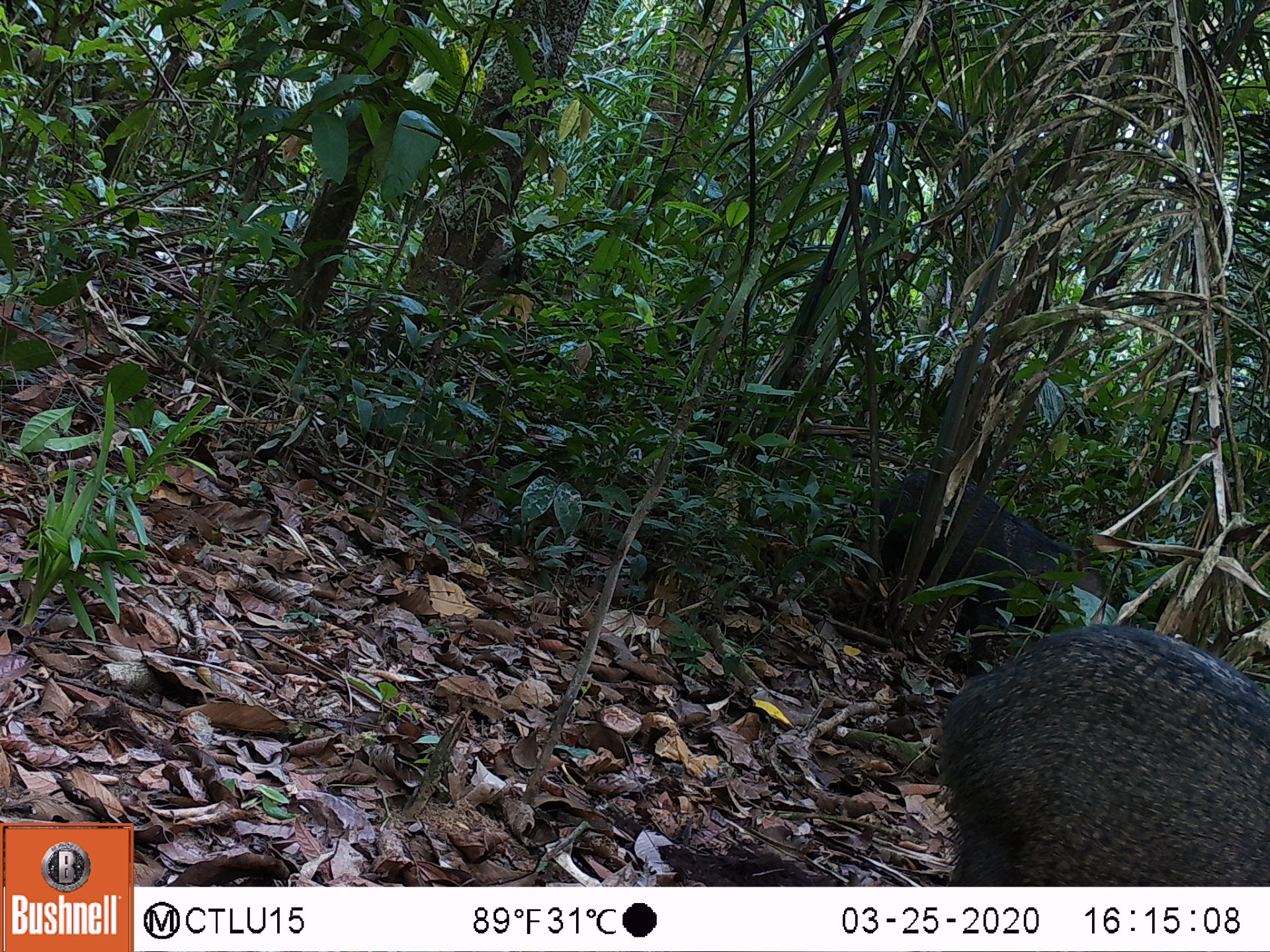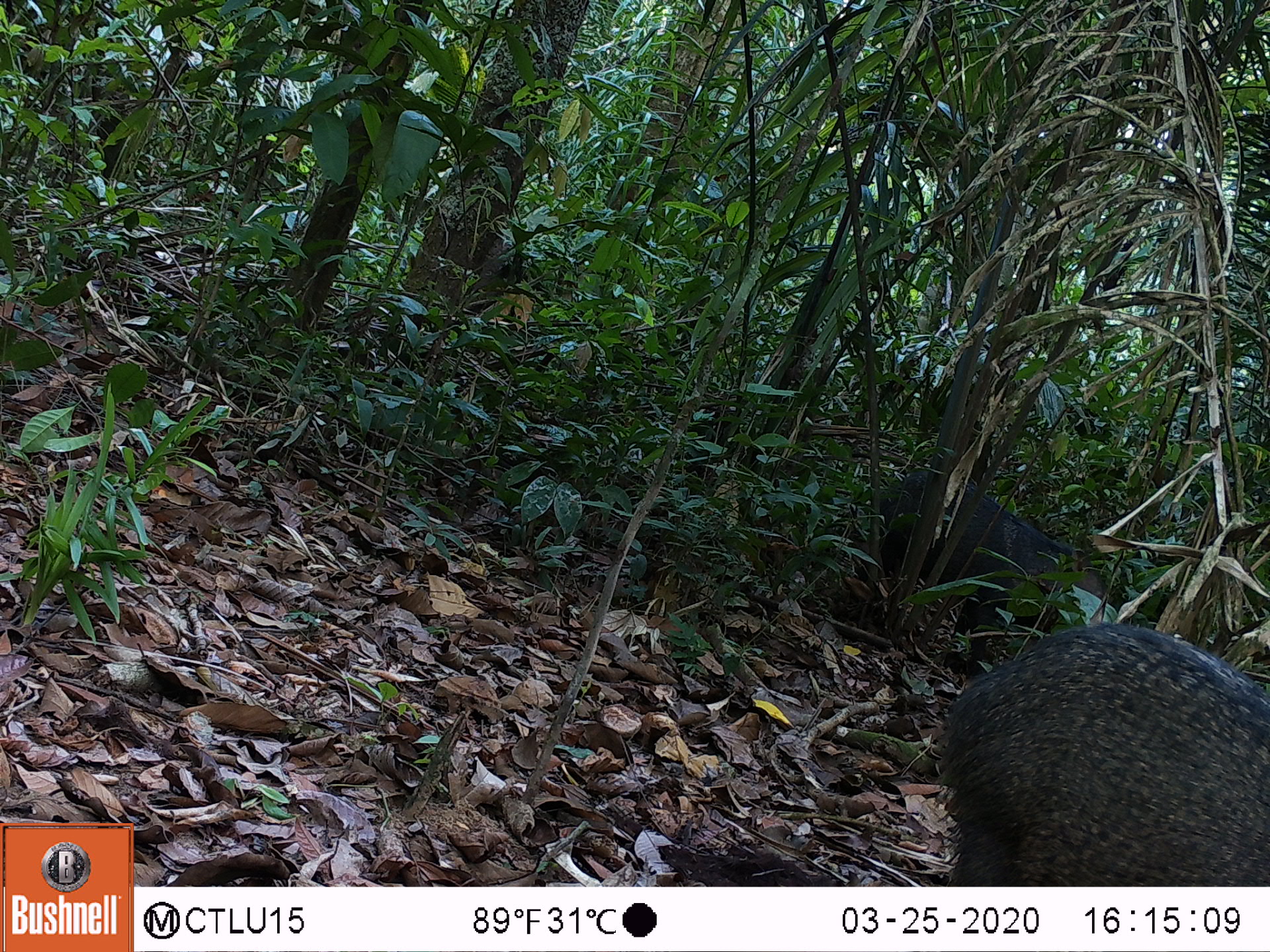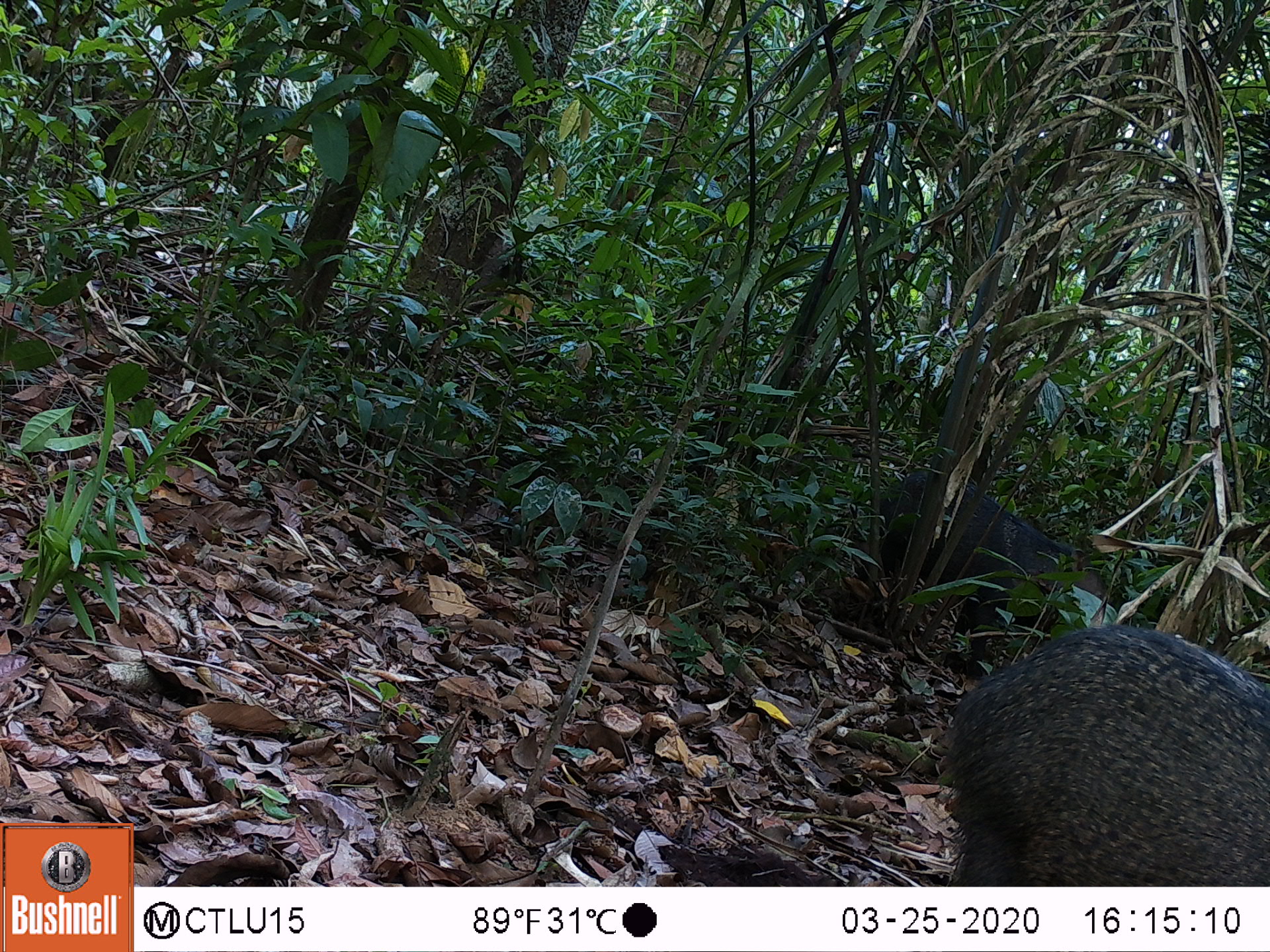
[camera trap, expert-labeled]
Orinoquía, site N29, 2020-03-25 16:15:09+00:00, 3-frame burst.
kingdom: Animalia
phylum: Chordata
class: Mammalia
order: Artiodactyla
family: Tayassuidae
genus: Pecari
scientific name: Pecari tajacu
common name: collared peccary